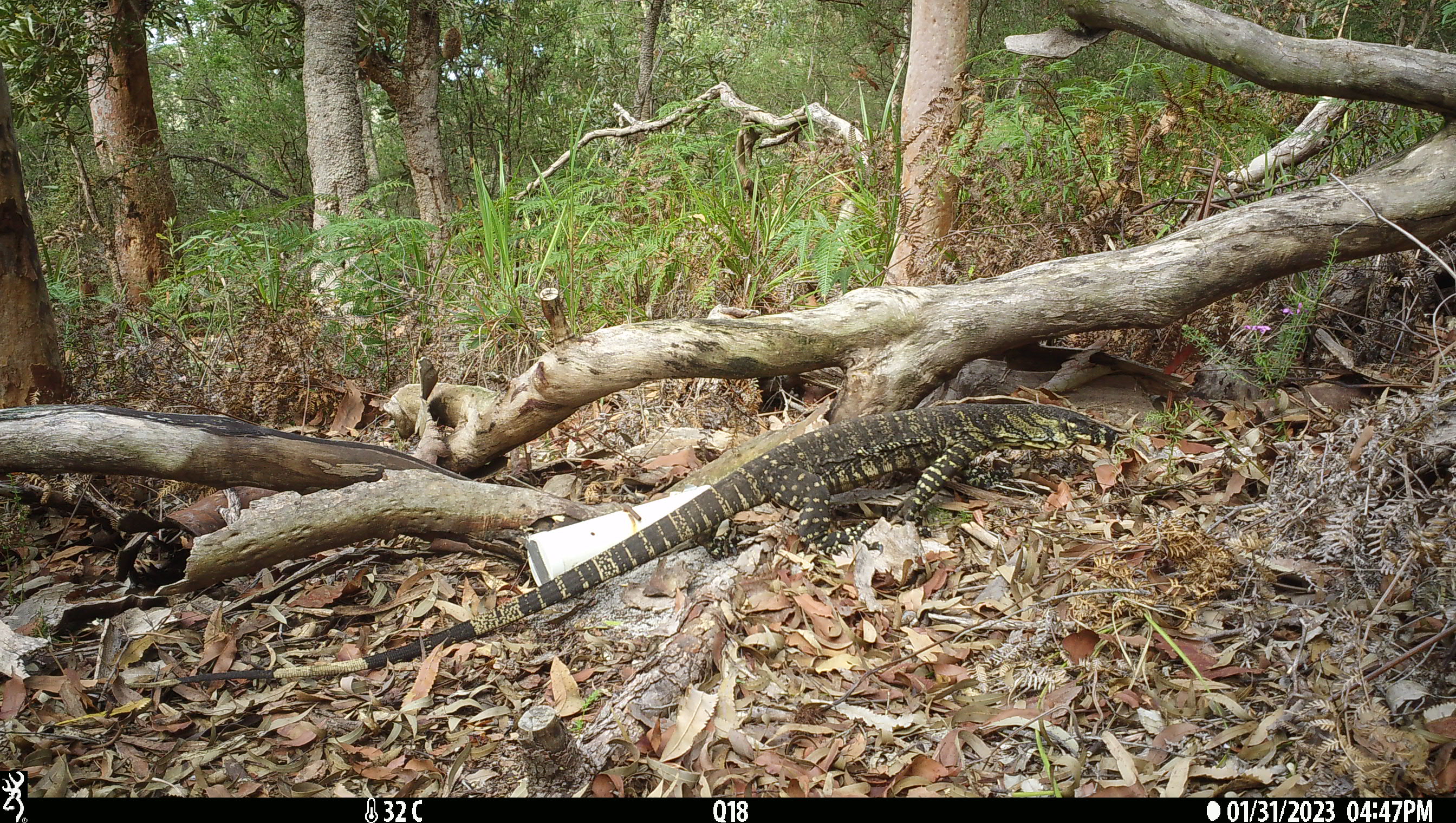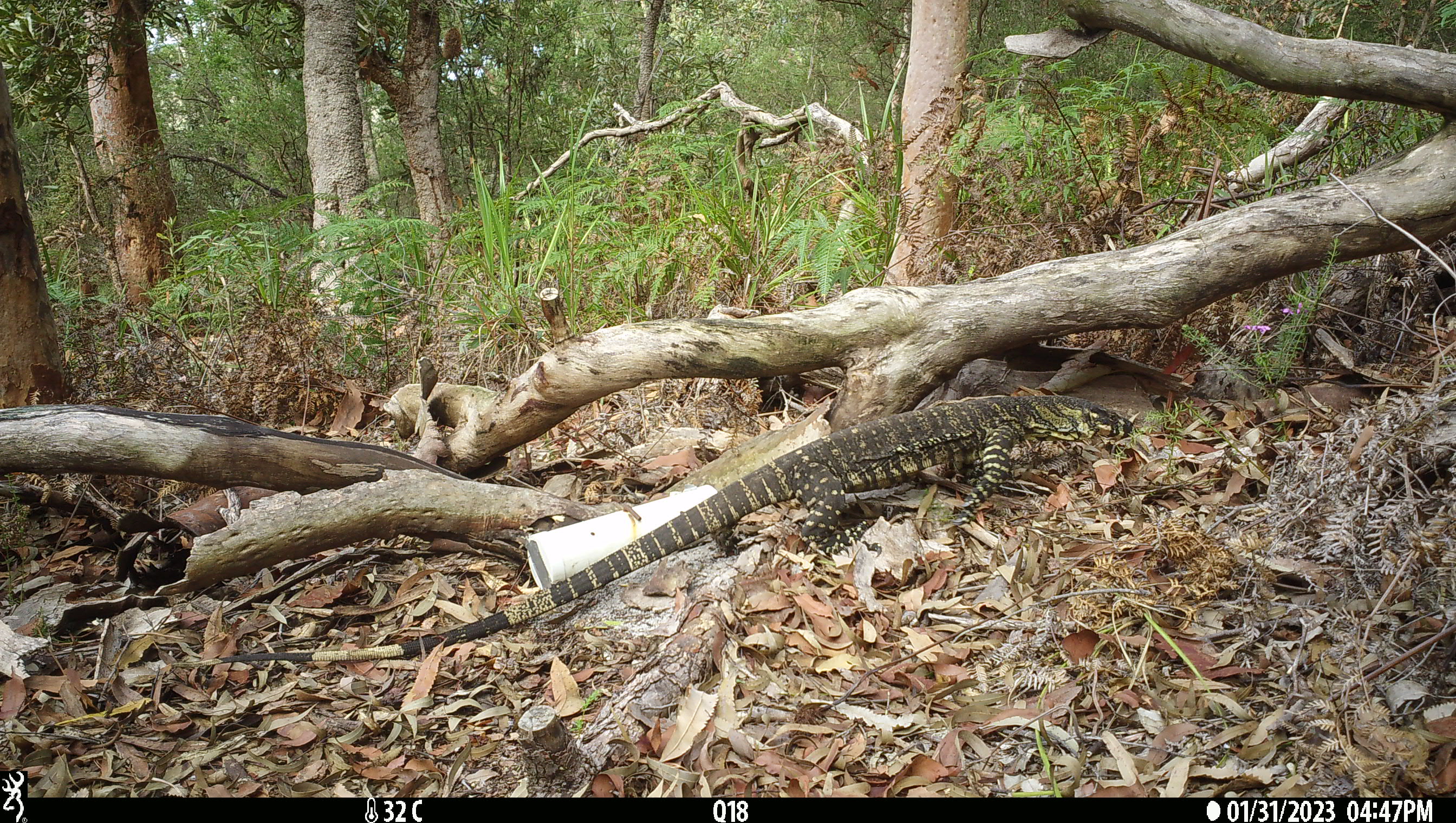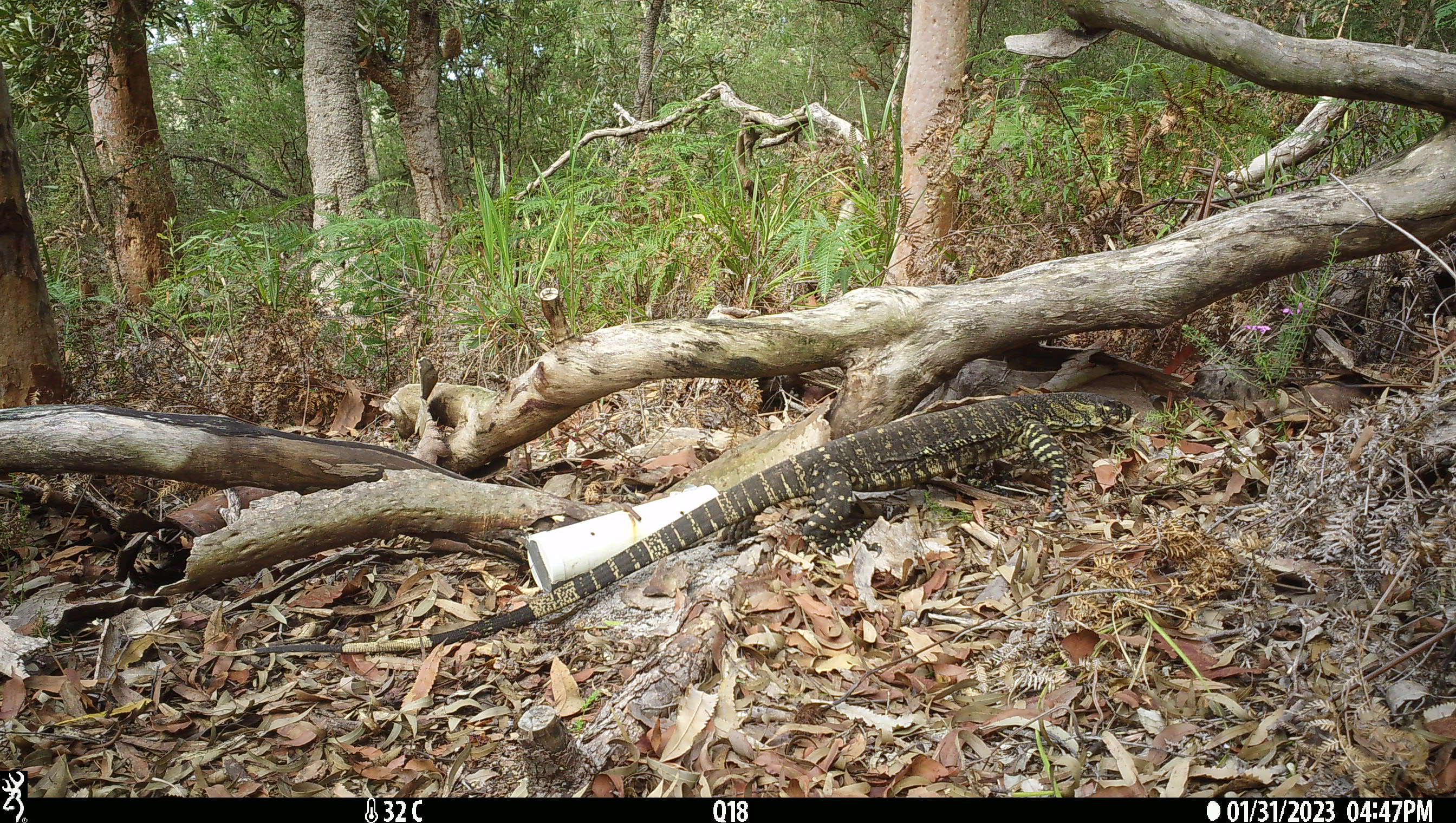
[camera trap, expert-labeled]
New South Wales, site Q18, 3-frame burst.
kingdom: Animalia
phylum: Chordata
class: Reptilia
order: Squamata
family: Varanidae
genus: Varanus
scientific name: Varanus varius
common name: lace monitor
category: goanna